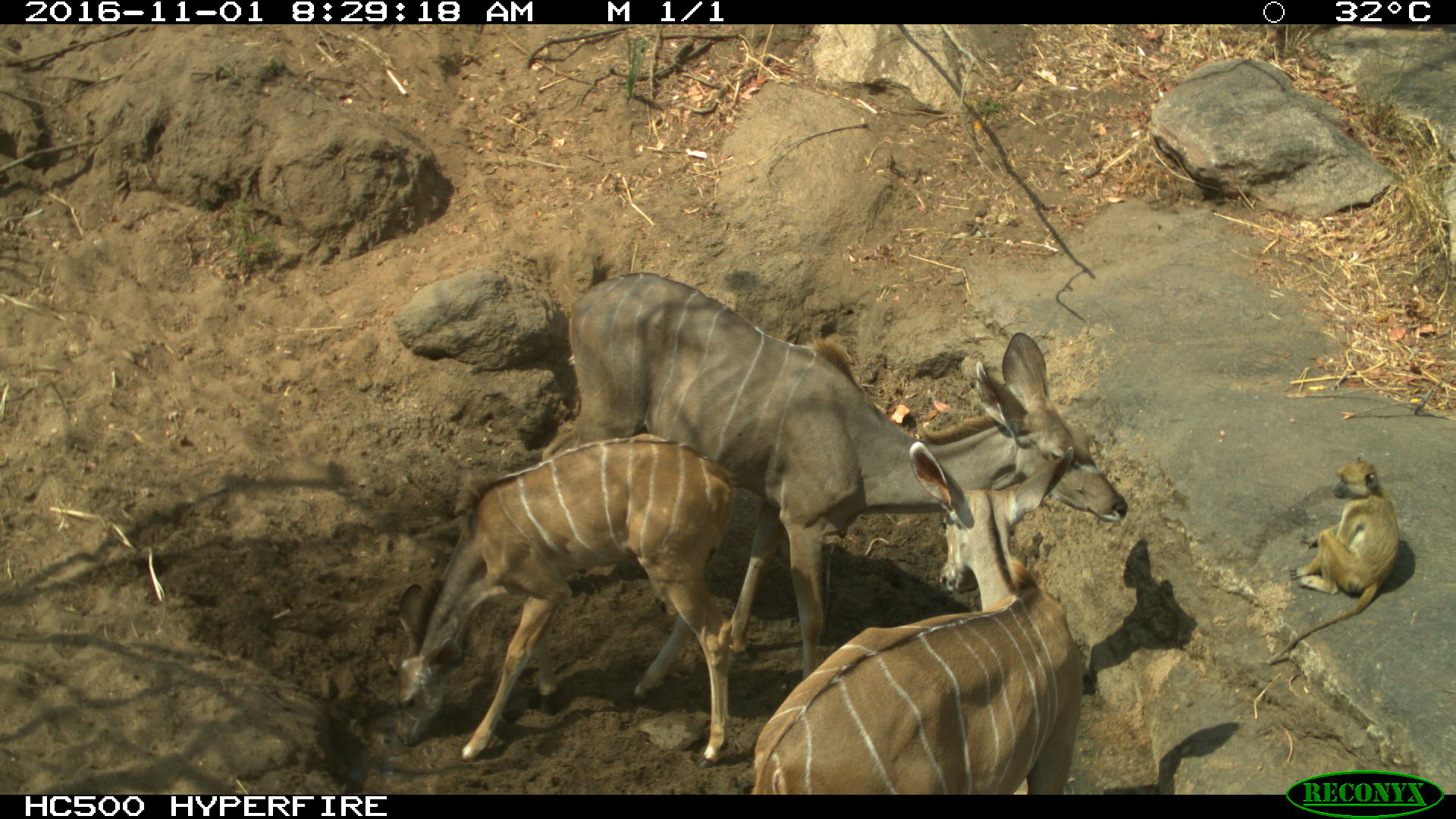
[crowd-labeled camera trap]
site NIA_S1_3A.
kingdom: Animalia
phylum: Chordata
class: Mammalia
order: Primates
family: Cercopithecidae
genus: Papio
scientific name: Papio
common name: baboon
Baboon (Papio), count 1. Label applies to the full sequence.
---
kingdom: Animalia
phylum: Chordata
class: Mammalia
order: Artiodactyla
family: Bovidae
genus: Tragelaphus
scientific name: Tragelaphus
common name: kudu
Kudu (Tragelaphus), count 3. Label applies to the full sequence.